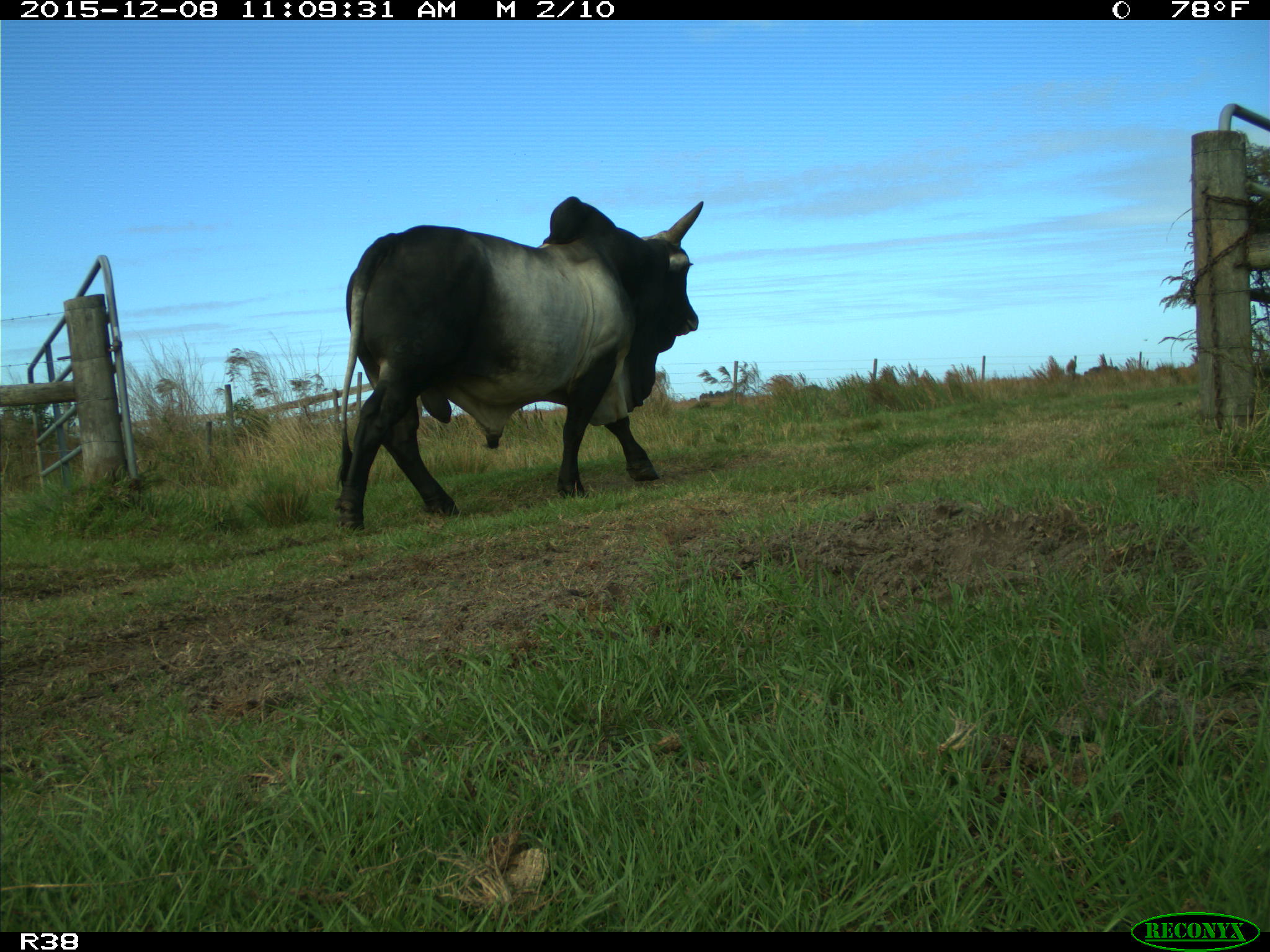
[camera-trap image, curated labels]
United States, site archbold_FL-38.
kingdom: Animalia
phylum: Chordata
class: Mammalia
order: Artiodactyla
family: Bovidae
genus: Bos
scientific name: Bos taurus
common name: domestic cow